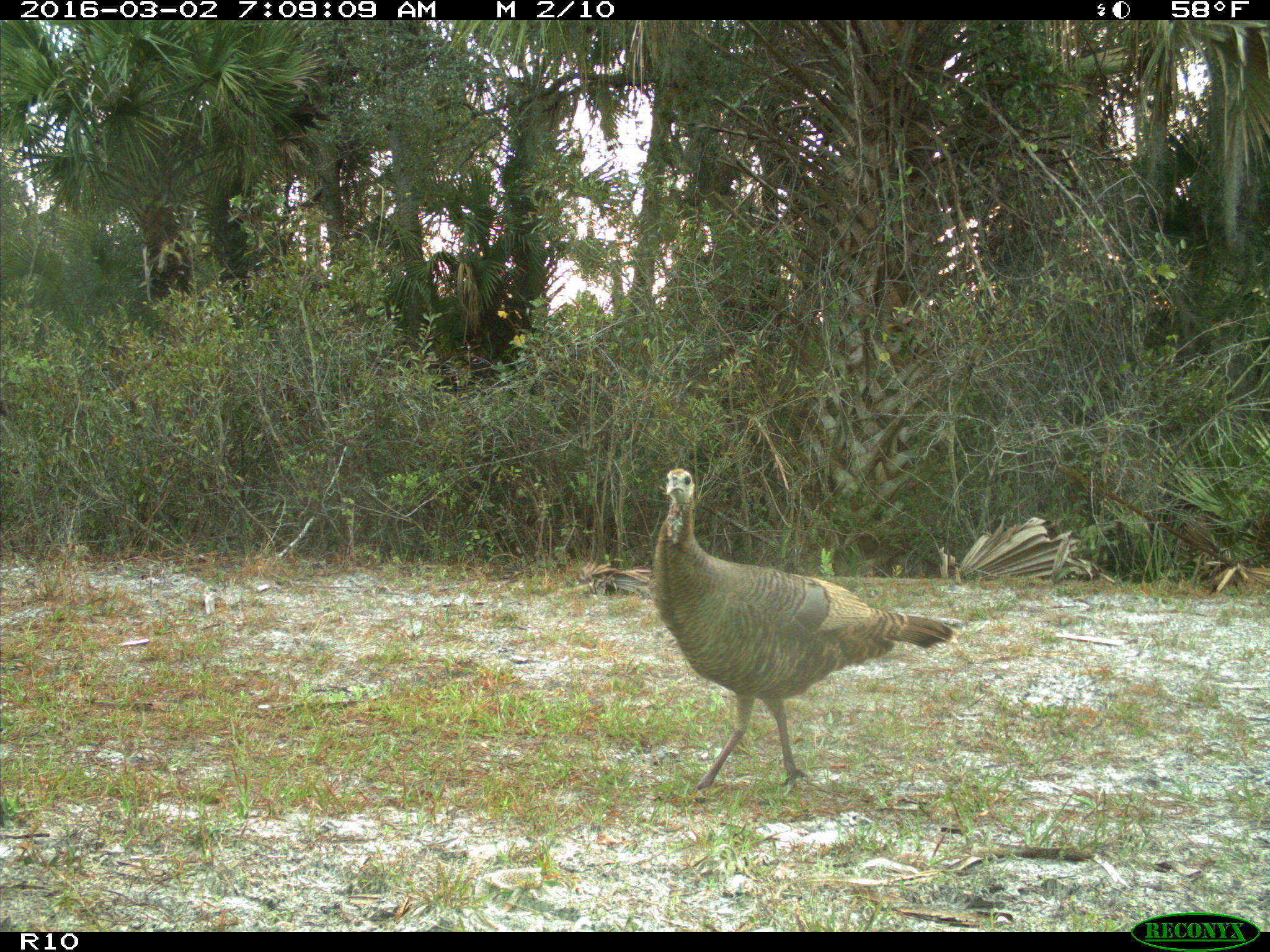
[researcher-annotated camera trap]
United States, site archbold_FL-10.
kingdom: Animalia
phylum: Chordata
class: Aves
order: Galliformes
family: Phasianidae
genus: Meleagris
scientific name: Meleagris gallopavo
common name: wild turkey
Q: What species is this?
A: Meleagris gallopavo (wild turkey).